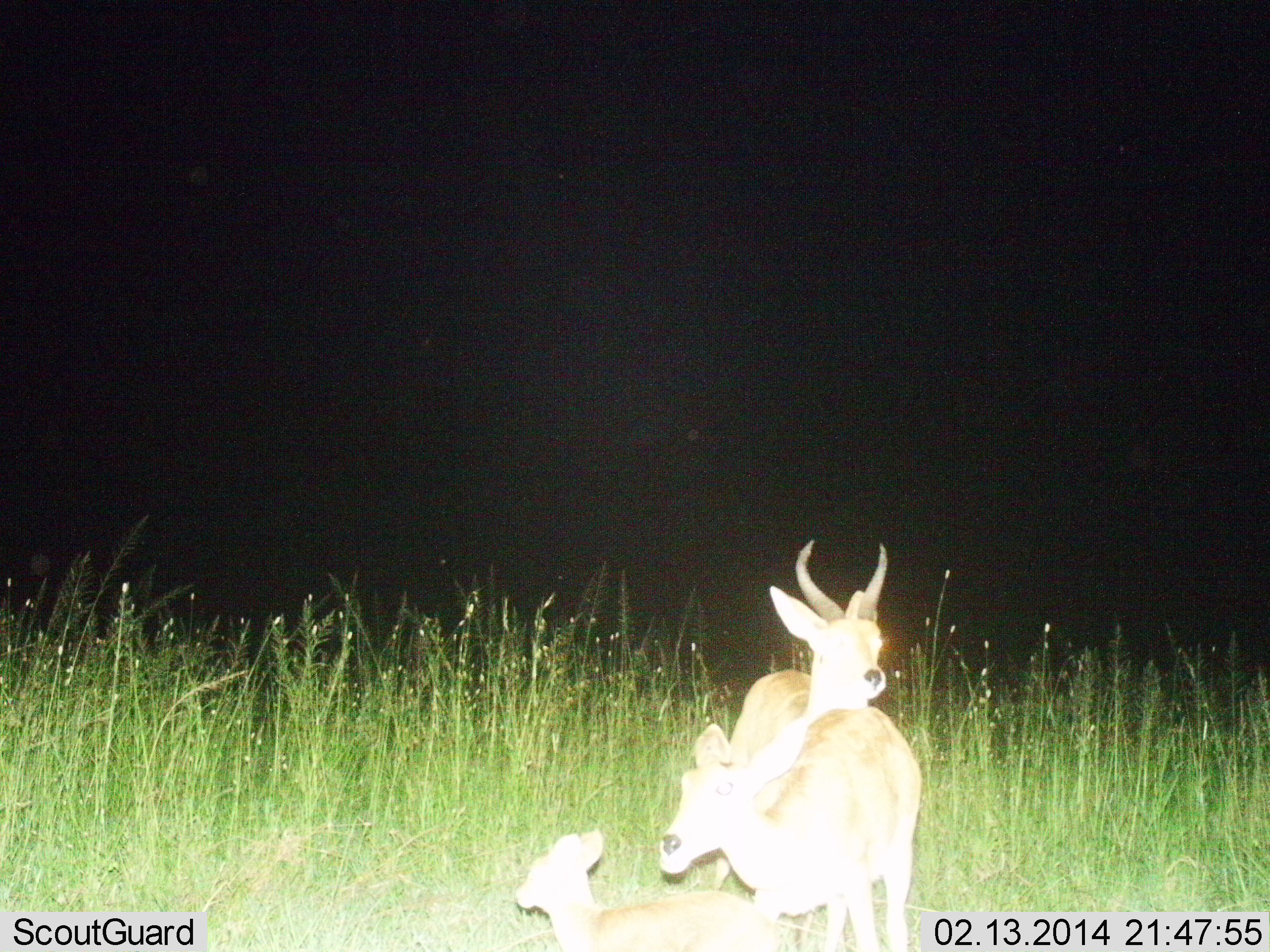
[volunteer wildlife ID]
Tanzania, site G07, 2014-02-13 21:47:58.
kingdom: Animalia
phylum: Chordata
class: Mammalia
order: Artiodactyla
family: Bovidae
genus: Redunca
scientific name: Redunca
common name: reedbuck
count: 3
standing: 50%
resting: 20%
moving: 50%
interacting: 0%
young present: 50%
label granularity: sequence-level